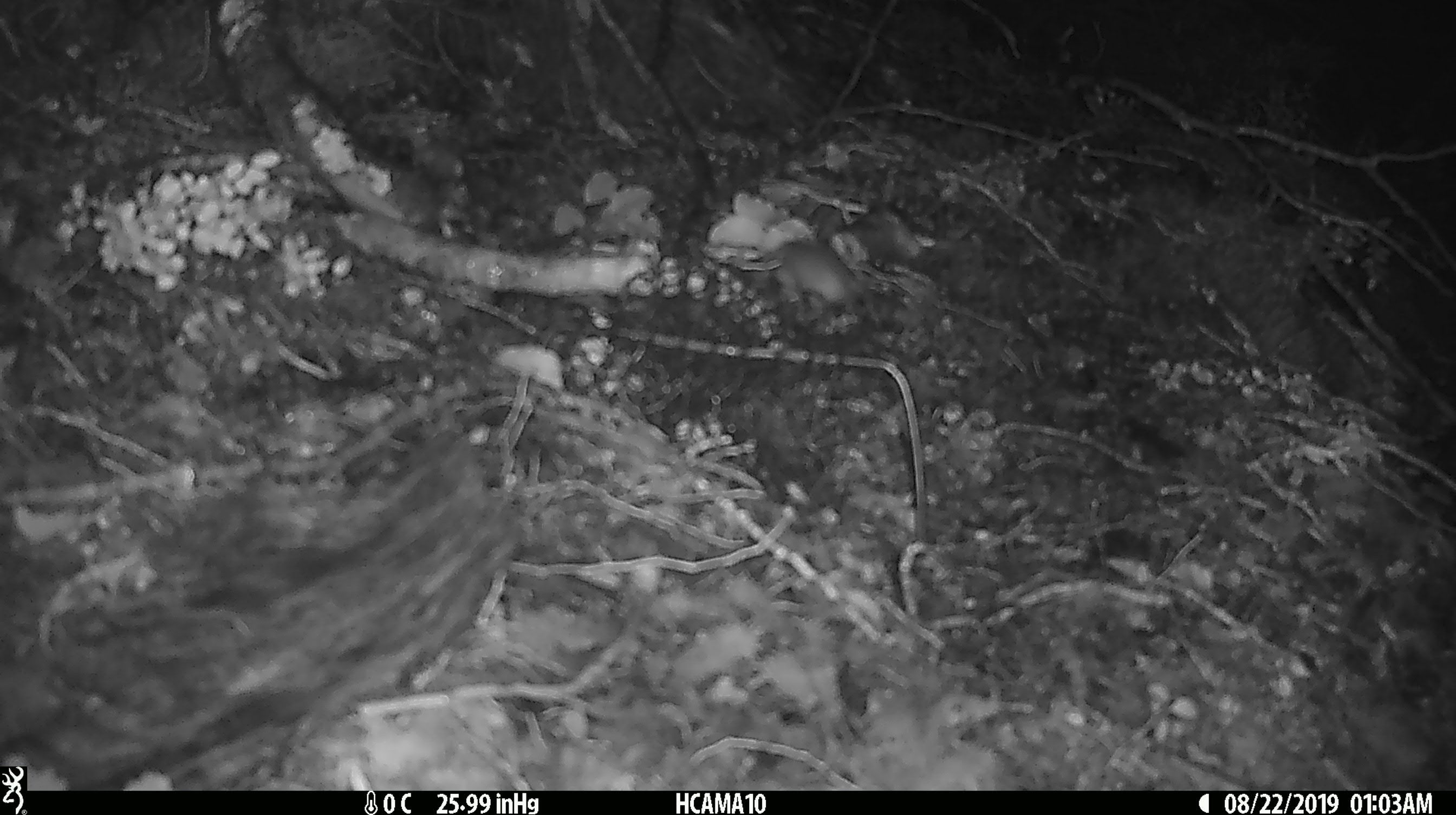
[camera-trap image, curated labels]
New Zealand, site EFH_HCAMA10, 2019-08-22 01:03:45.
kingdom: Animalia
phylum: Chordata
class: Mammalia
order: Rodentia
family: Muridae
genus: Mus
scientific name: Mus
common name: mouse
Mouse (Mus).